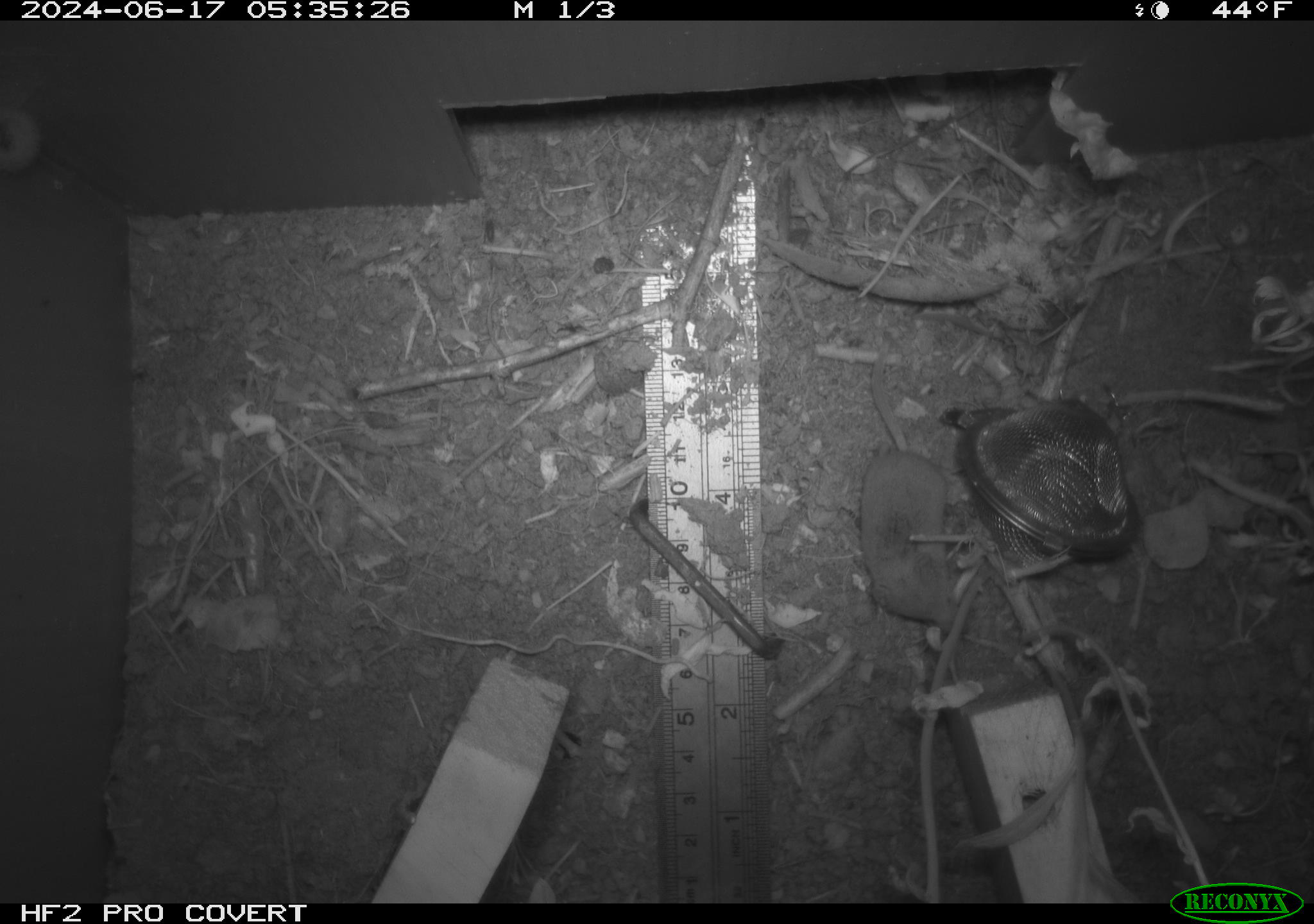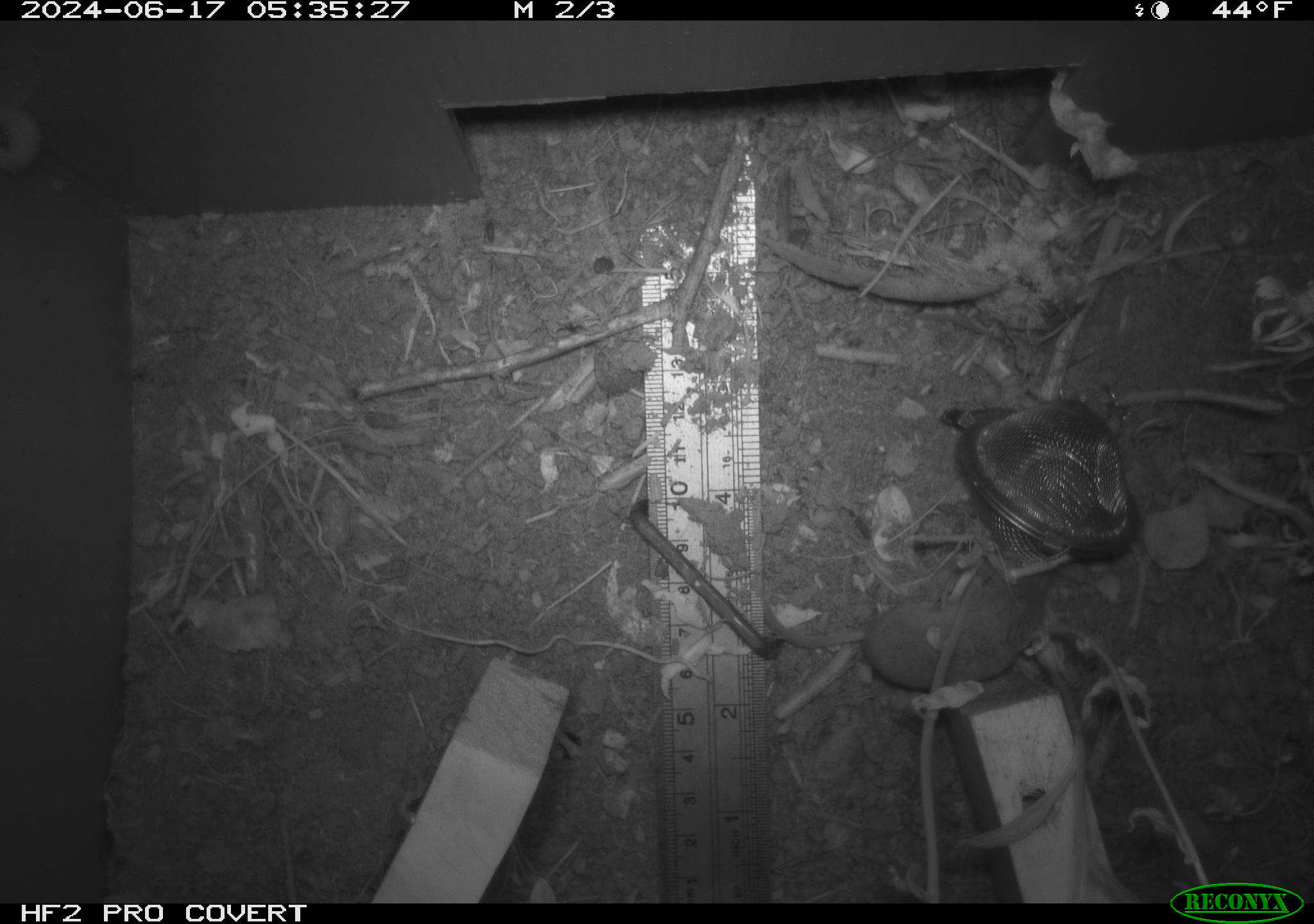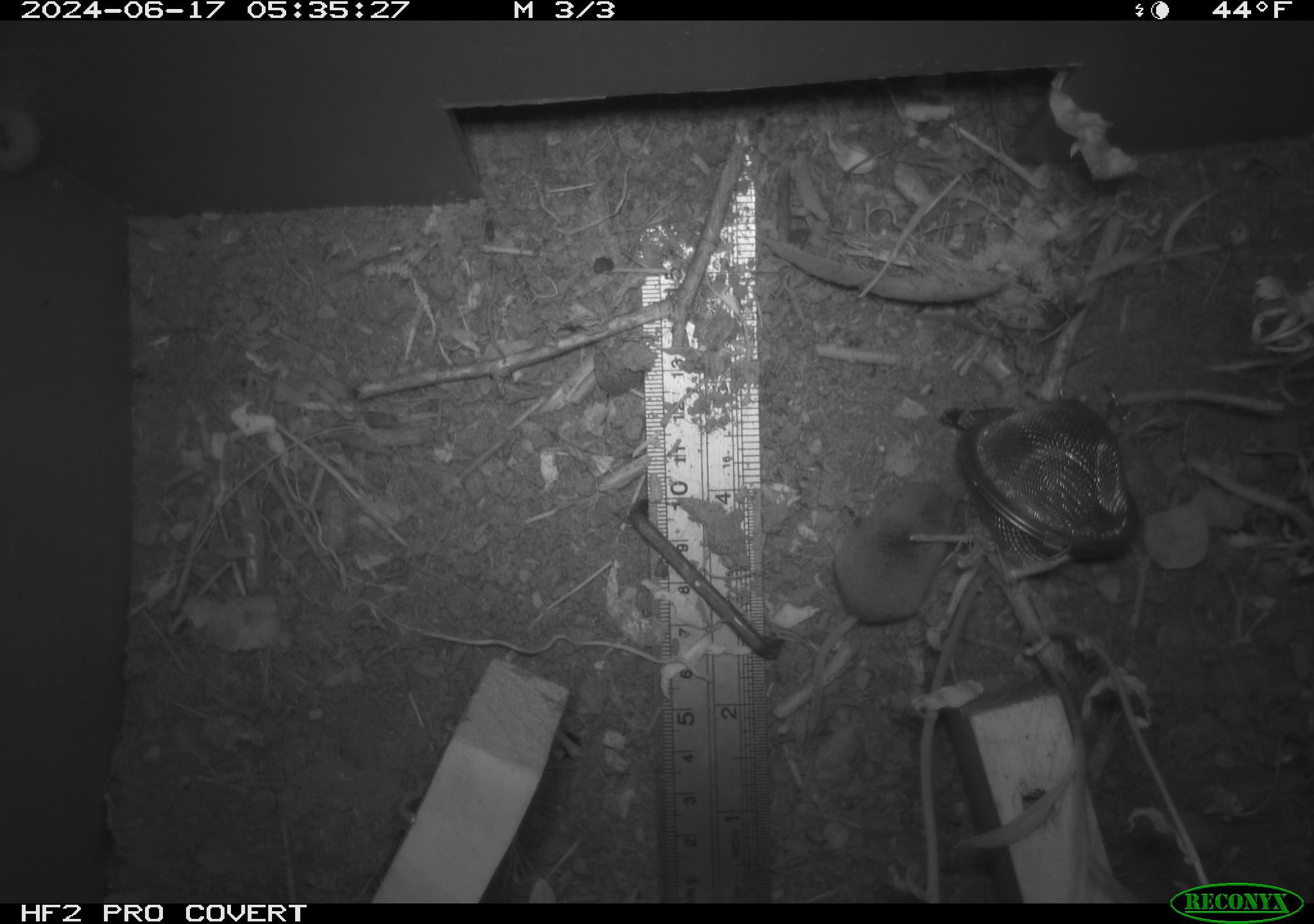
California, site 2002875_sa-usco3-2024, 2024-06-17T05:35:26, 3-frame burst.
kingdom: Animalia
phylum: Chordata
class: Mammalia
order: Eulipotyphla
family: Soricidae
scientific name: Soricidae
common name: shrews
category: soricidae family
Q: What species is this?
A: Soricidae family (shrews) (Soricidae).